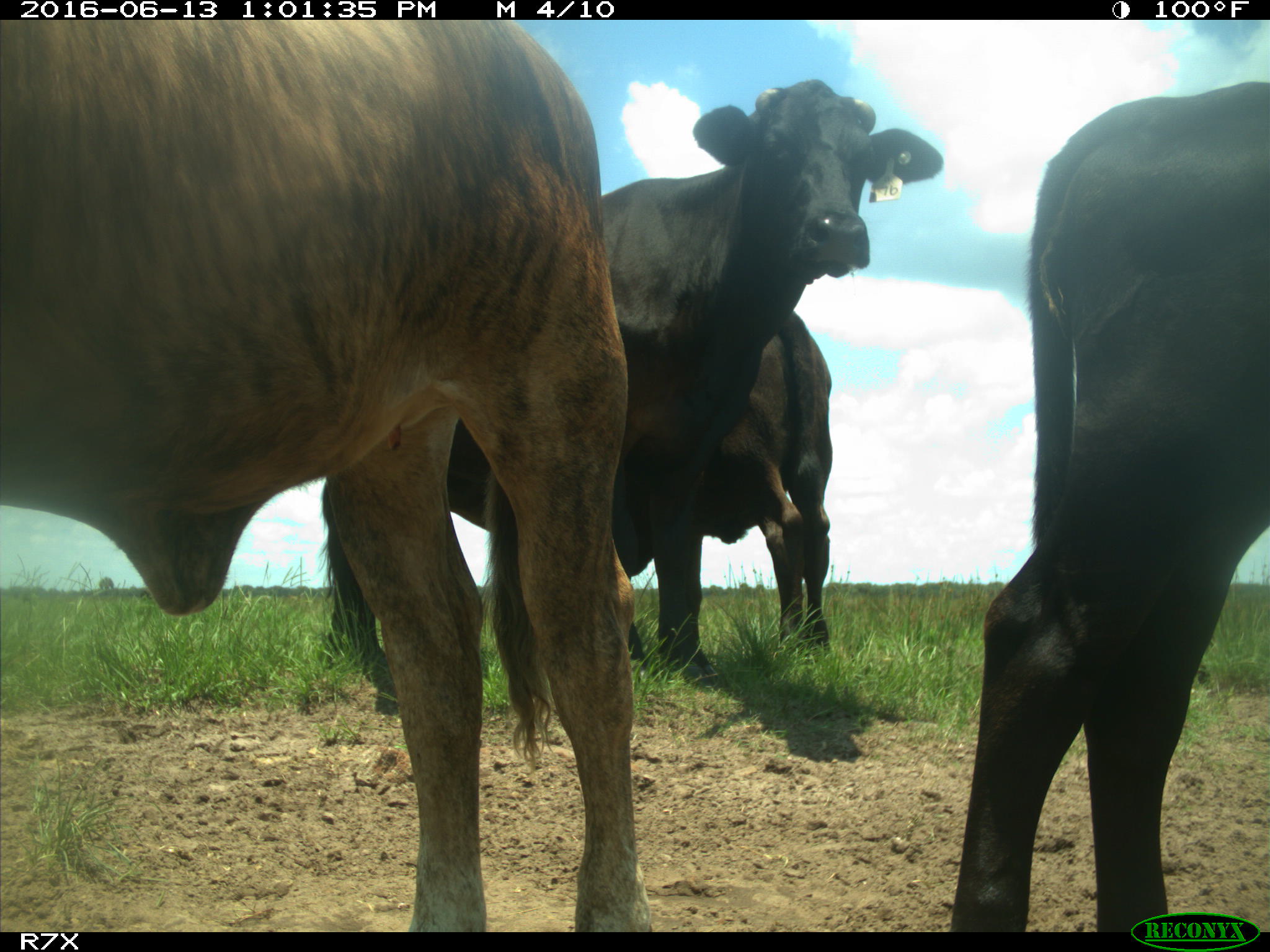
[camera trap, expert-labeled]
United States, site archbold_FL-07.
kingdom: Animalia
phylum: Chordata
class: Mammalia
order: Artiodactyla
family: Bovidae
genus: Bos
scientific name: Bos taurus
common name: domestic cow